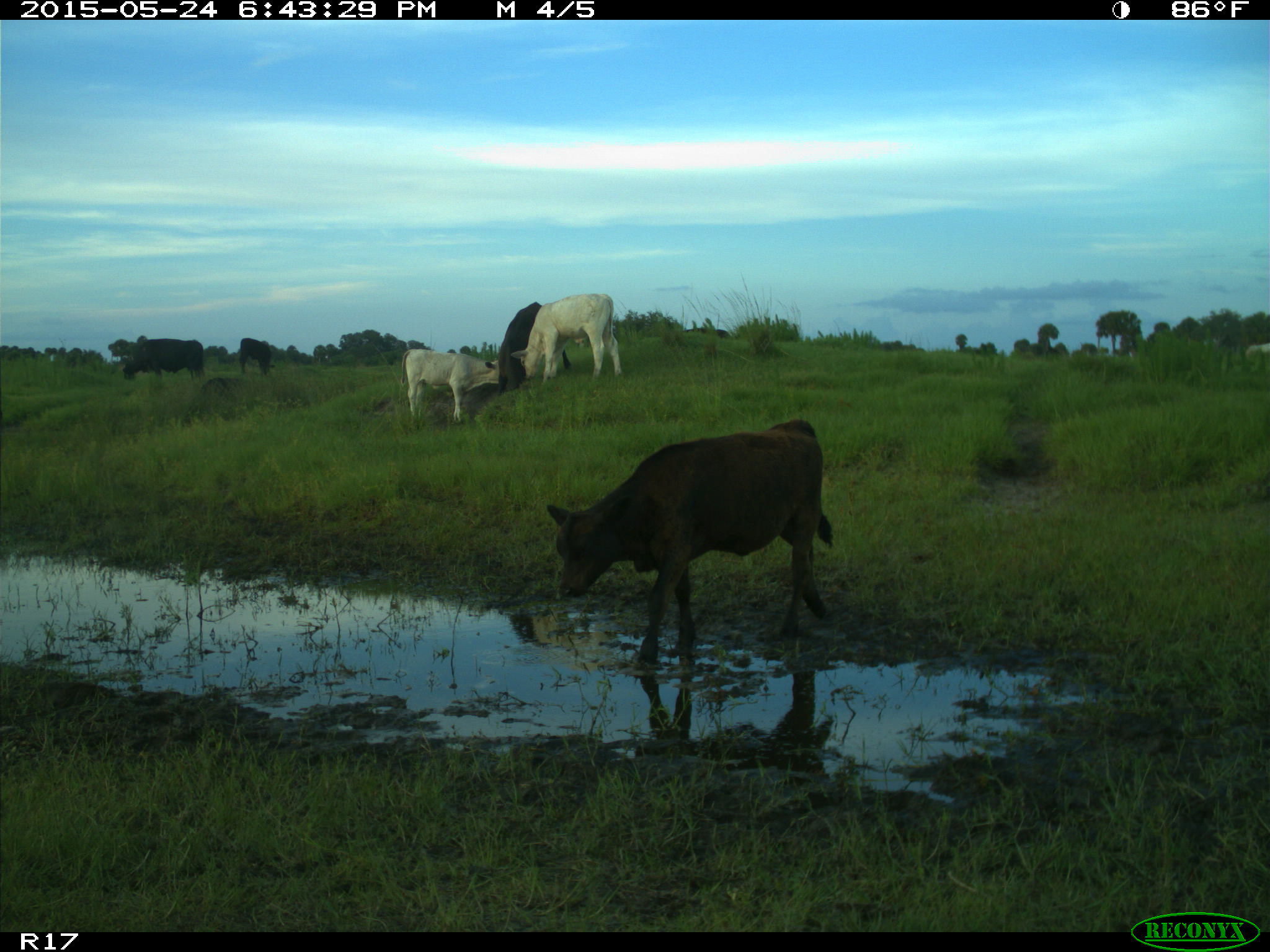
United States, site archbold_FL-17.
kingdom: Animalia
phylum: Chordata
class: Mammalia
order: Artiodactyla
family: Bovidae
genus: Bos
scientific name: Bos taurus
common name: domestic cow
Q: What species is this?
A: Bos taurus (domestic cow).